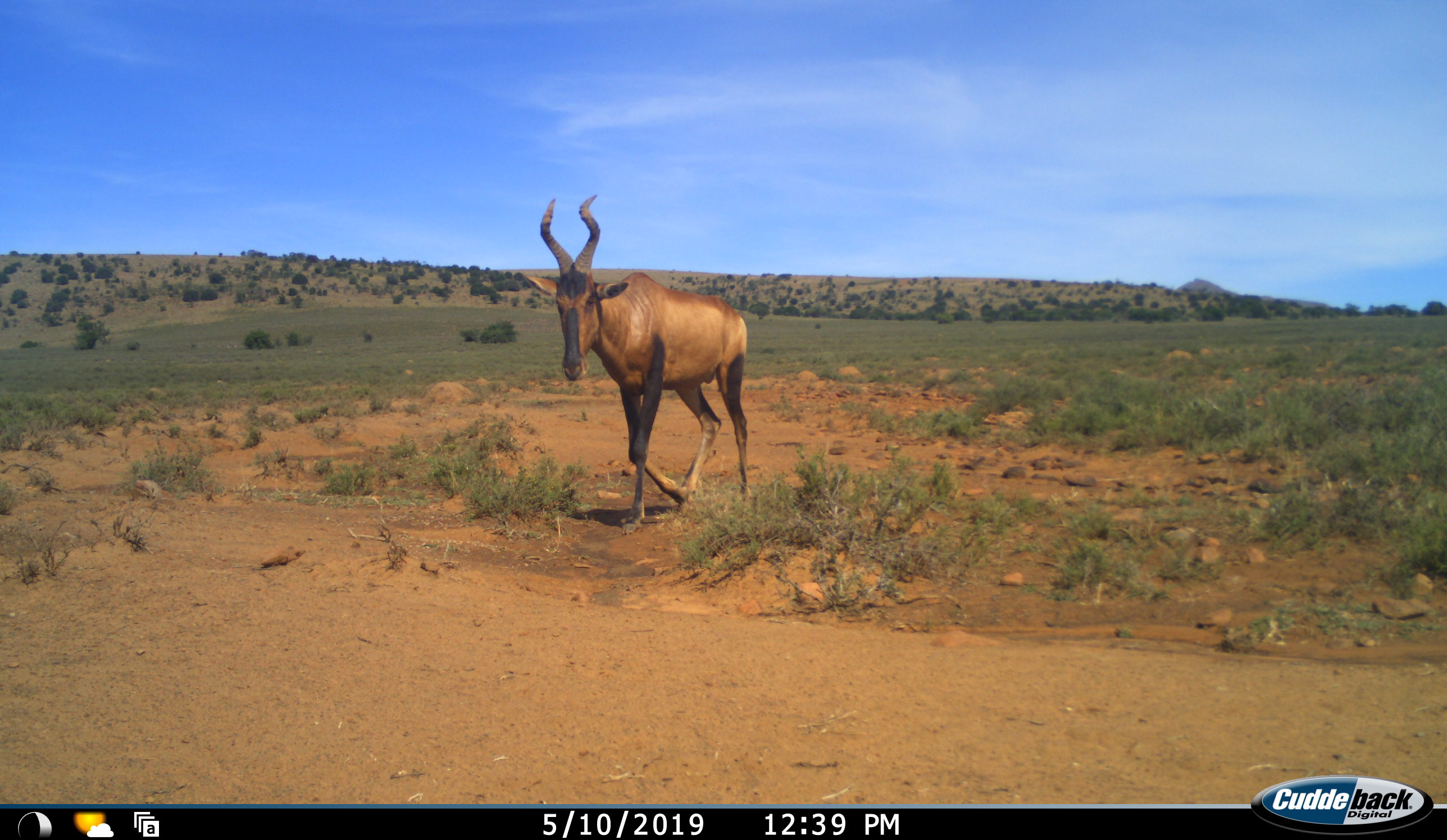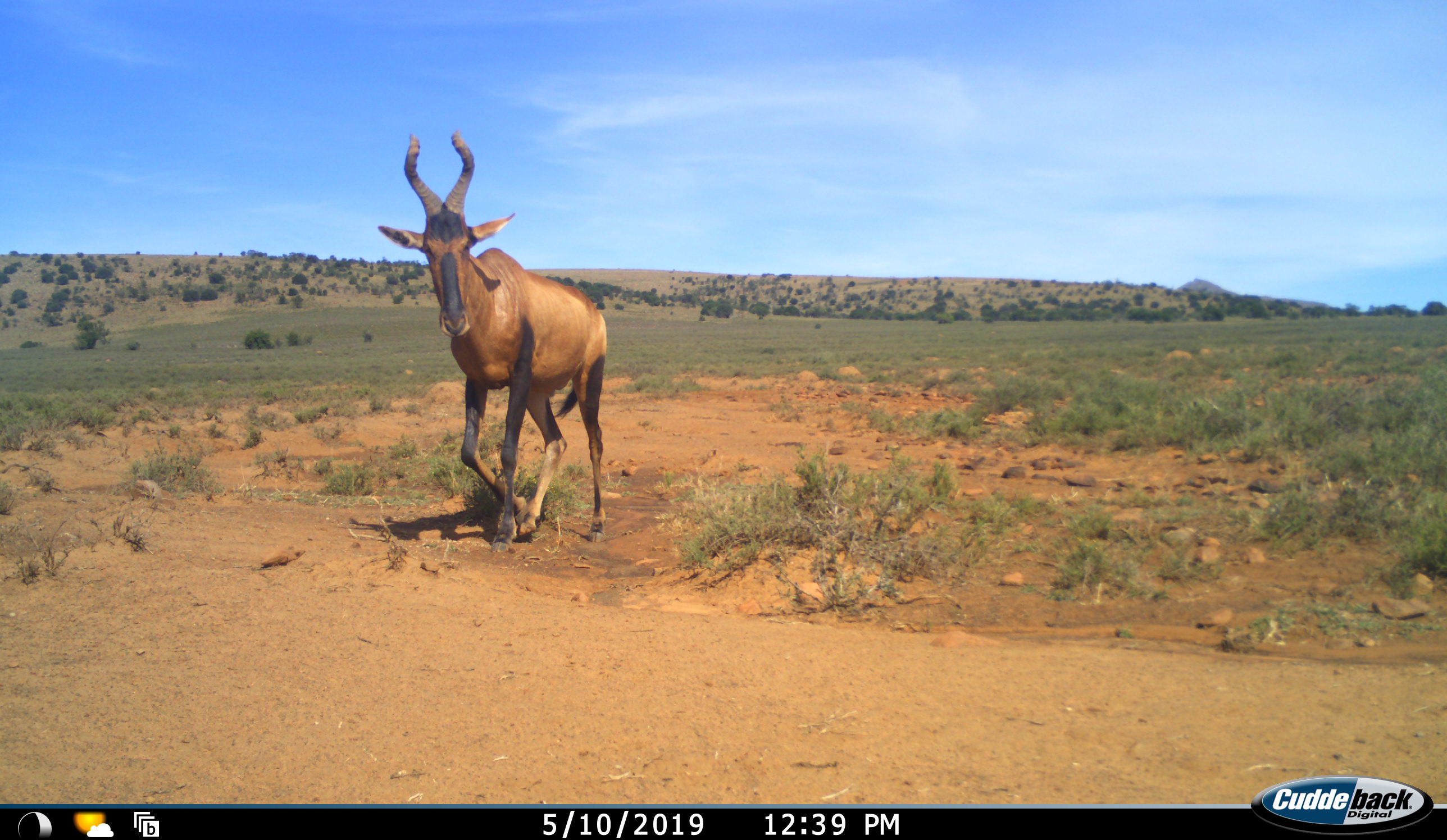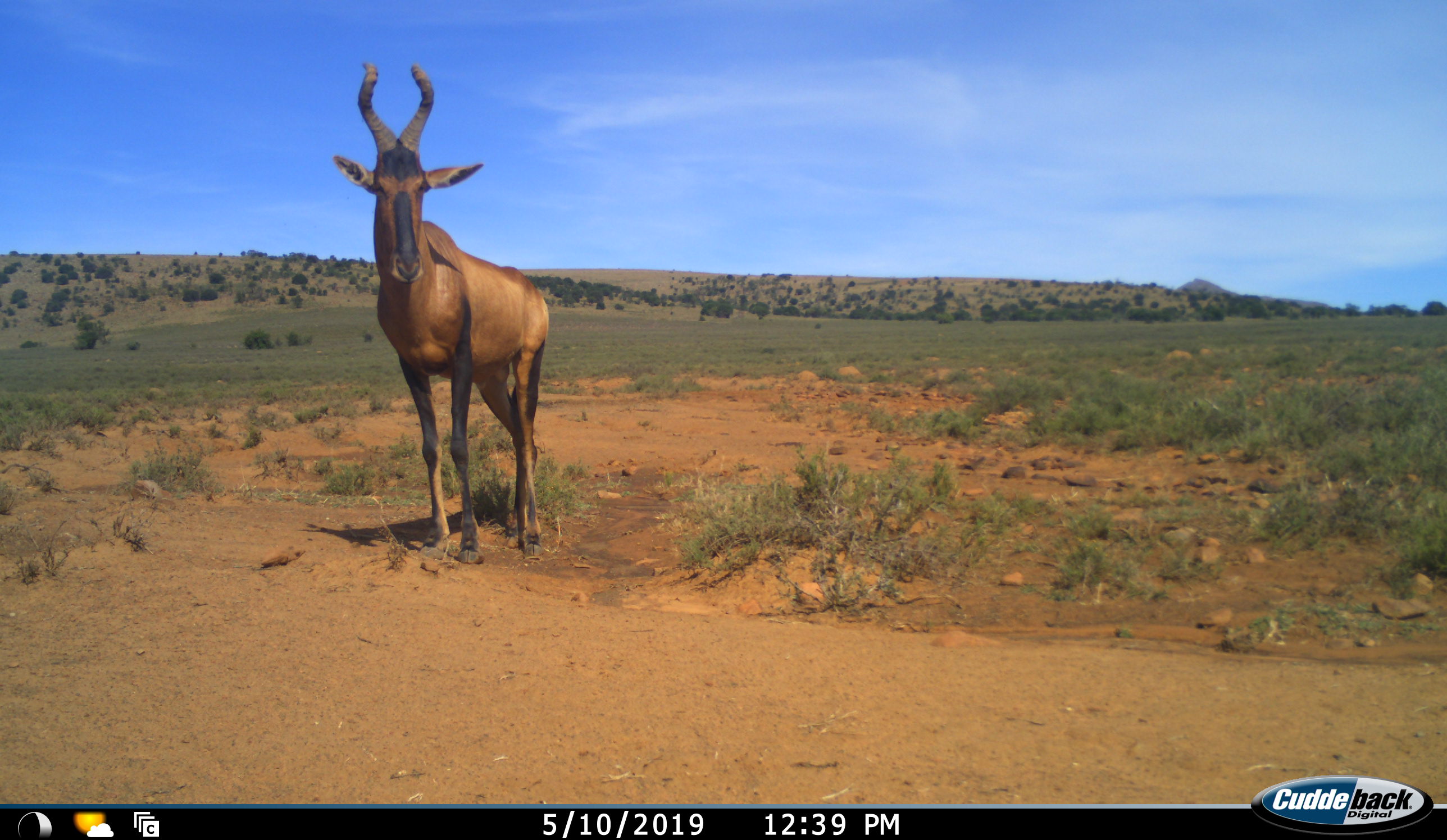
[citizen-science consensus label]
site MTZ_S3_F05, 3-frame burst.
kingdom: Animalia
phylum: Chordata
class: Mammalia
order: Artiodactyla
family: Bovidae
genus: Alcelaphus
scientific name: Alcelaphus buselaphus caama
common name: red hartebeest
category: hartebeestred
Hartebeestred (red hartebeest) (Alcelaphus buselaphus caama), count 1. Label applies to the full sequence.